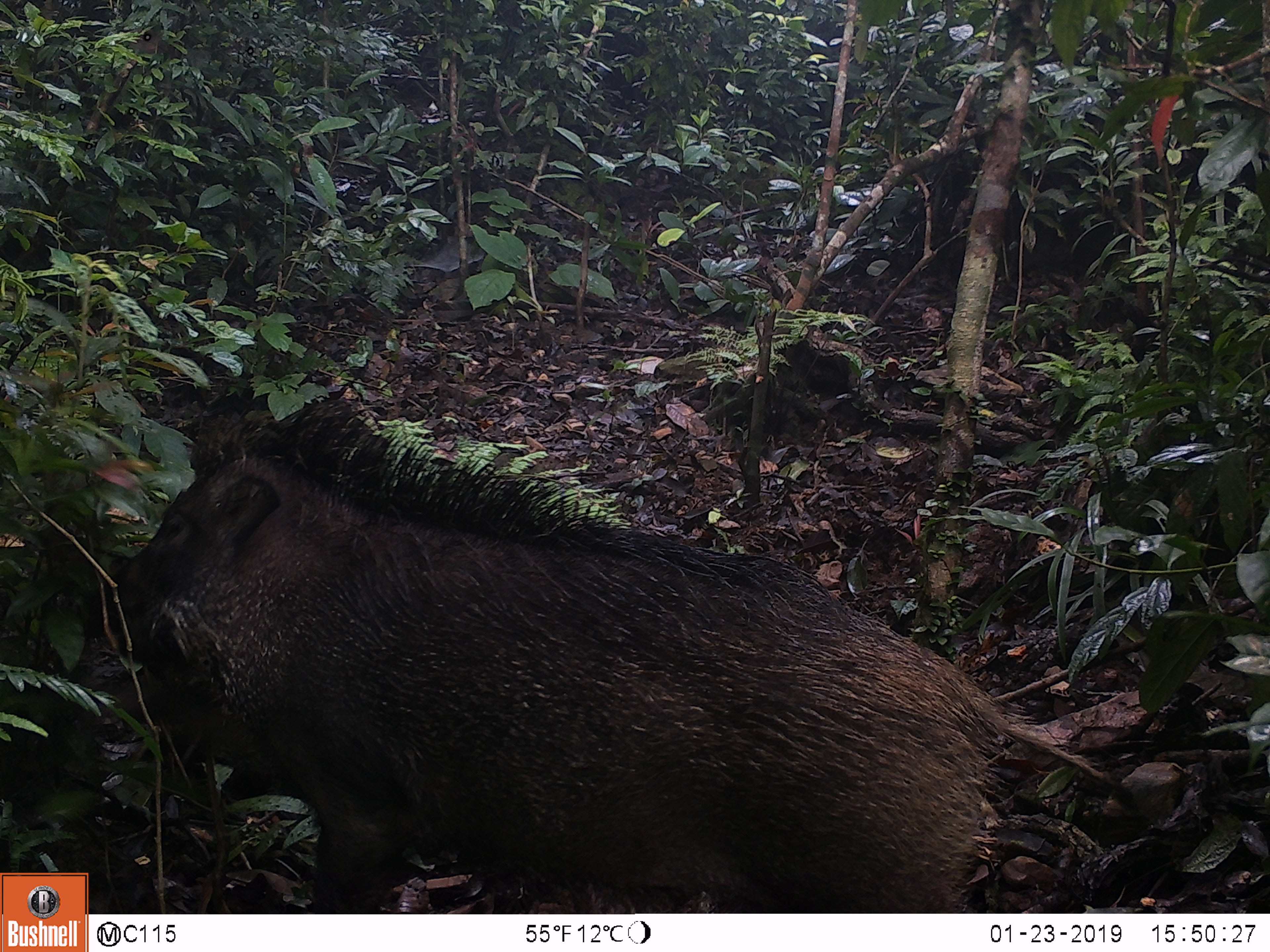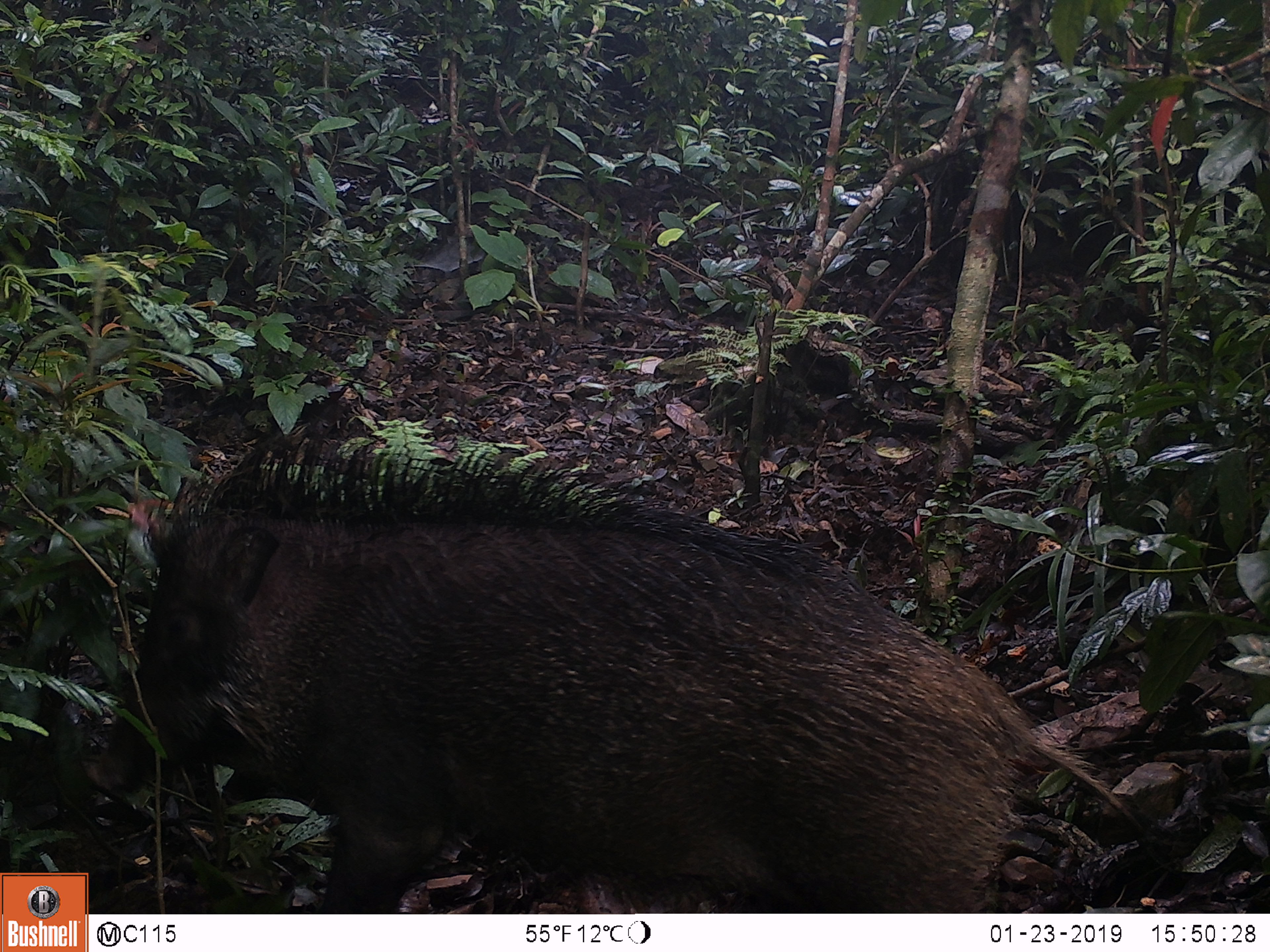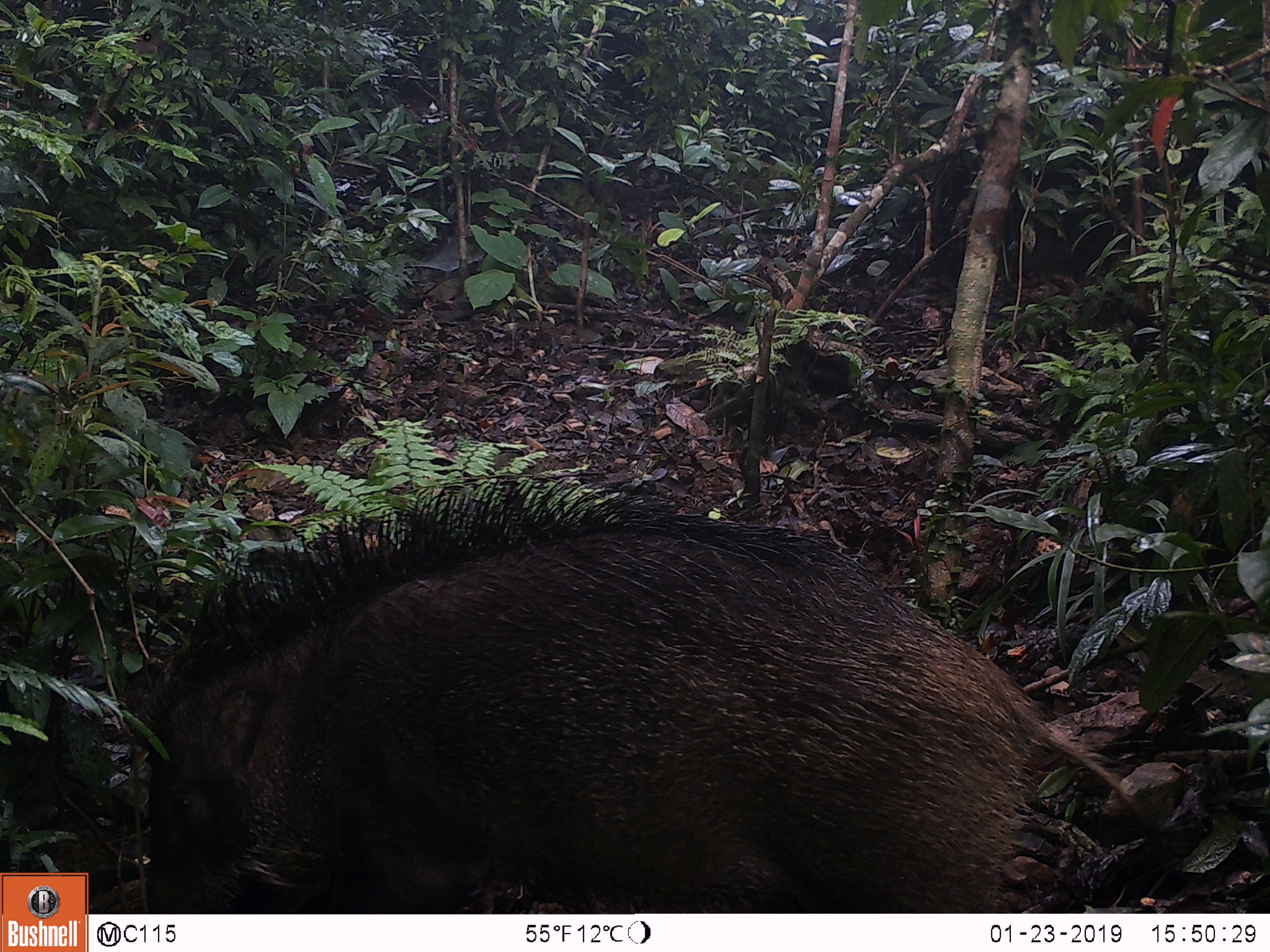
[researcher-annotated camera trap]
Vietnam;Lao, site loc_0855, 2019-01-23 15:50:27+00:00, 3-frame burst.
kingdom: Animalia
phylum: Chordata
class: Mammalia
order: Artiodactyla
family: Suidae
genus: Sus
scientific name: Sus scrofa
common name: eurasian wild pig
Eurasian wild pig (Sus scrofa). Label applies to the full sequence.